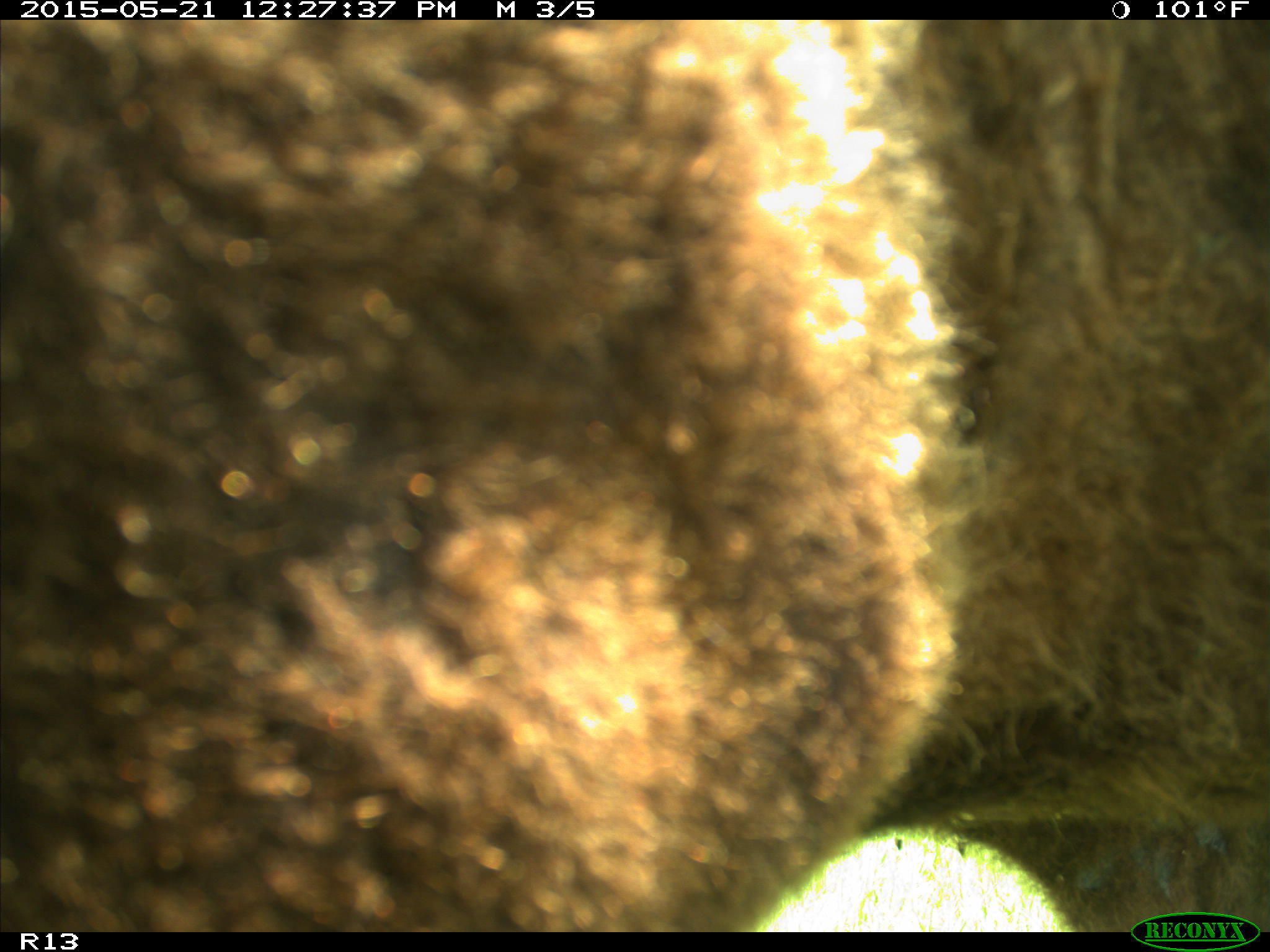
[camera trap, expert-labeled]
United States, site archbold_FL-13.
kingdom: Animalia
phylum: Chordata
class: Mammalia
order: Artiodactyla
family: Bovidae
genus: Bos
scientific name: Bos taurus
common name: domestic cow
Bos taurus (domestic cow).